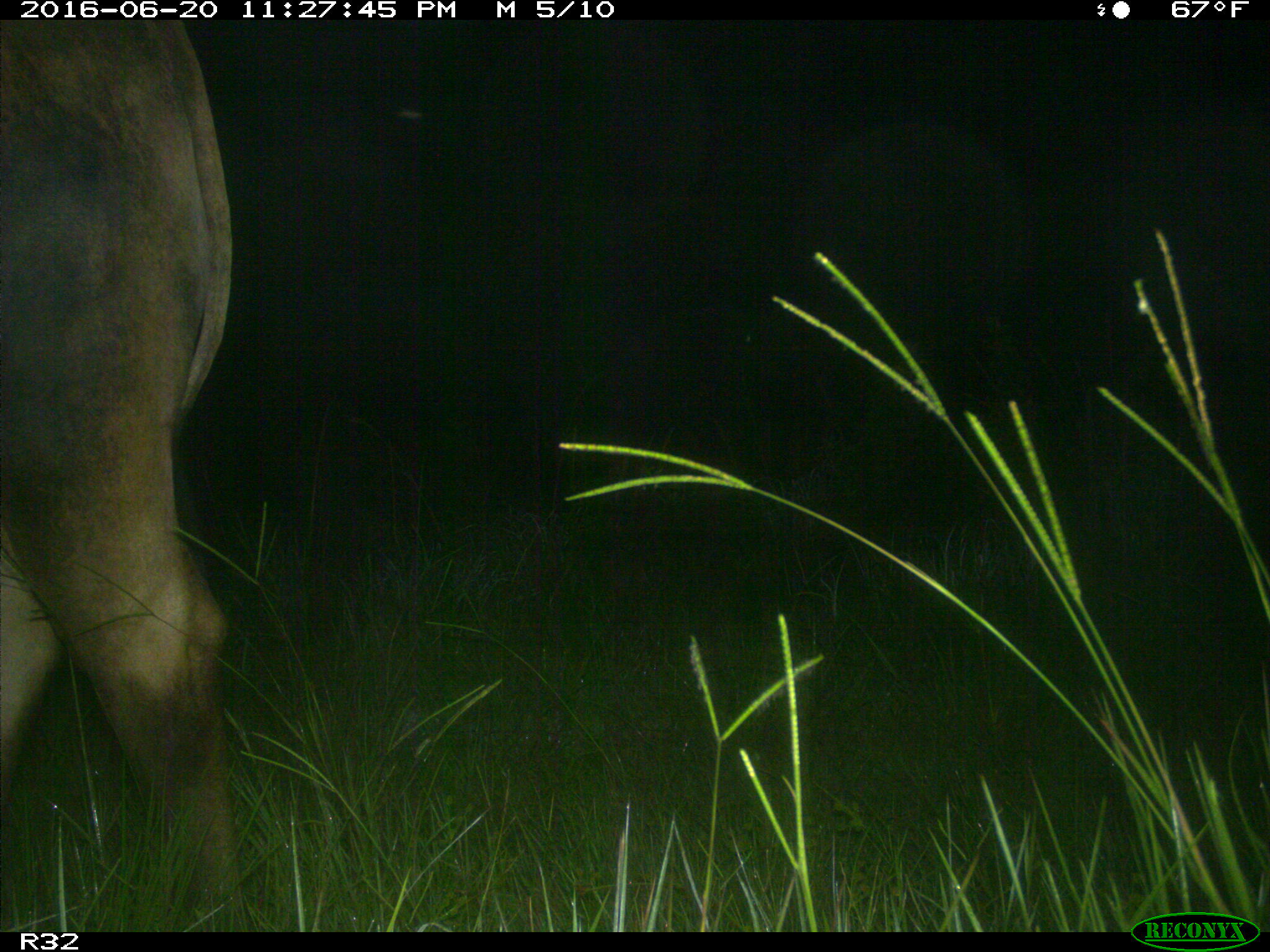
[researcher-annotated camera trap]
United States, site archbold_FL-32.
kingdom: Animalia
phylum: Chordata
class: Mammalia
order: Artiodactyla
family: Bovidae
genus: Bos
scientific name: Bos taurus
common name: domestic cow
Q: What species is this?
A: Bos taurus (domestic cow).